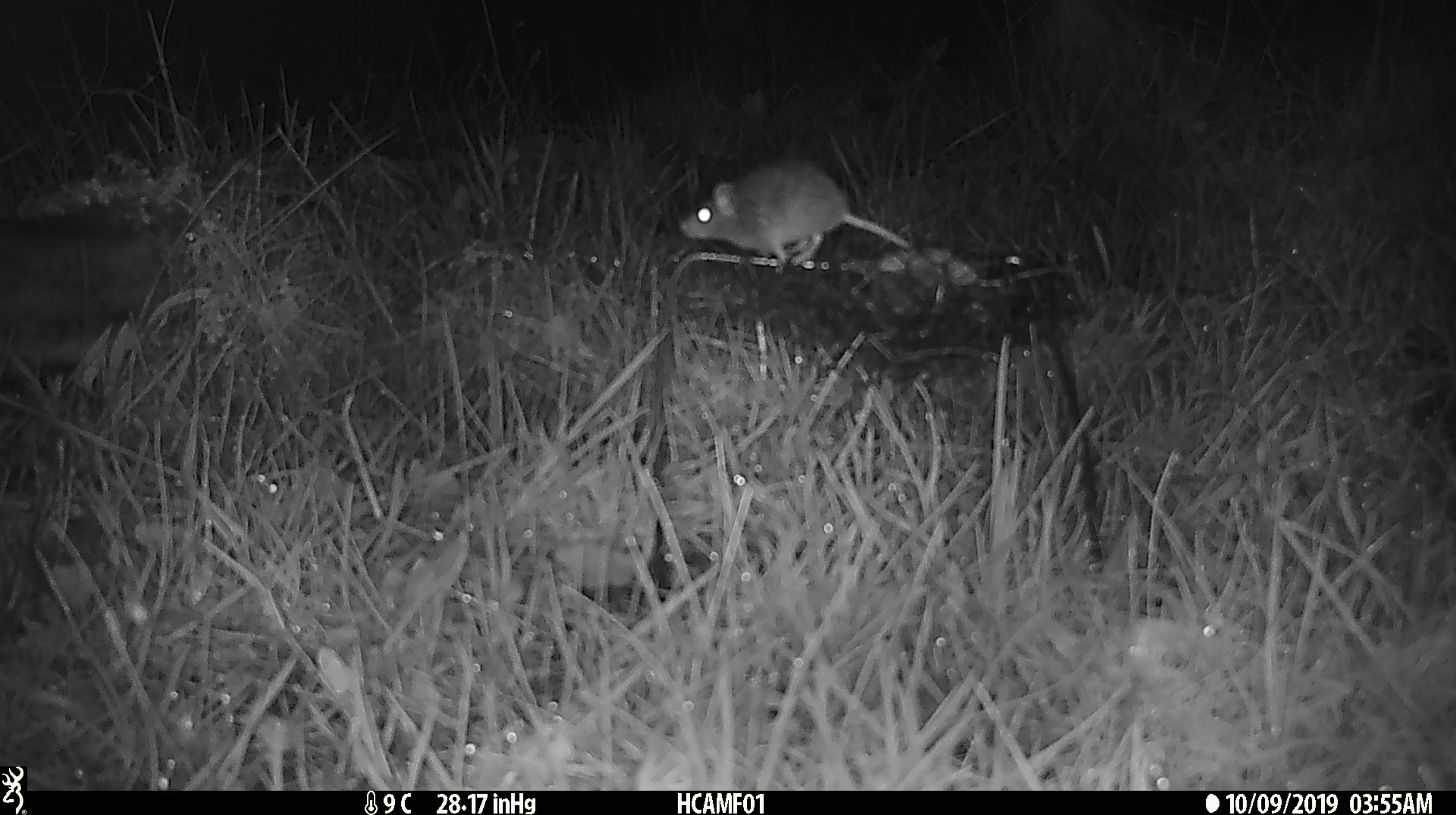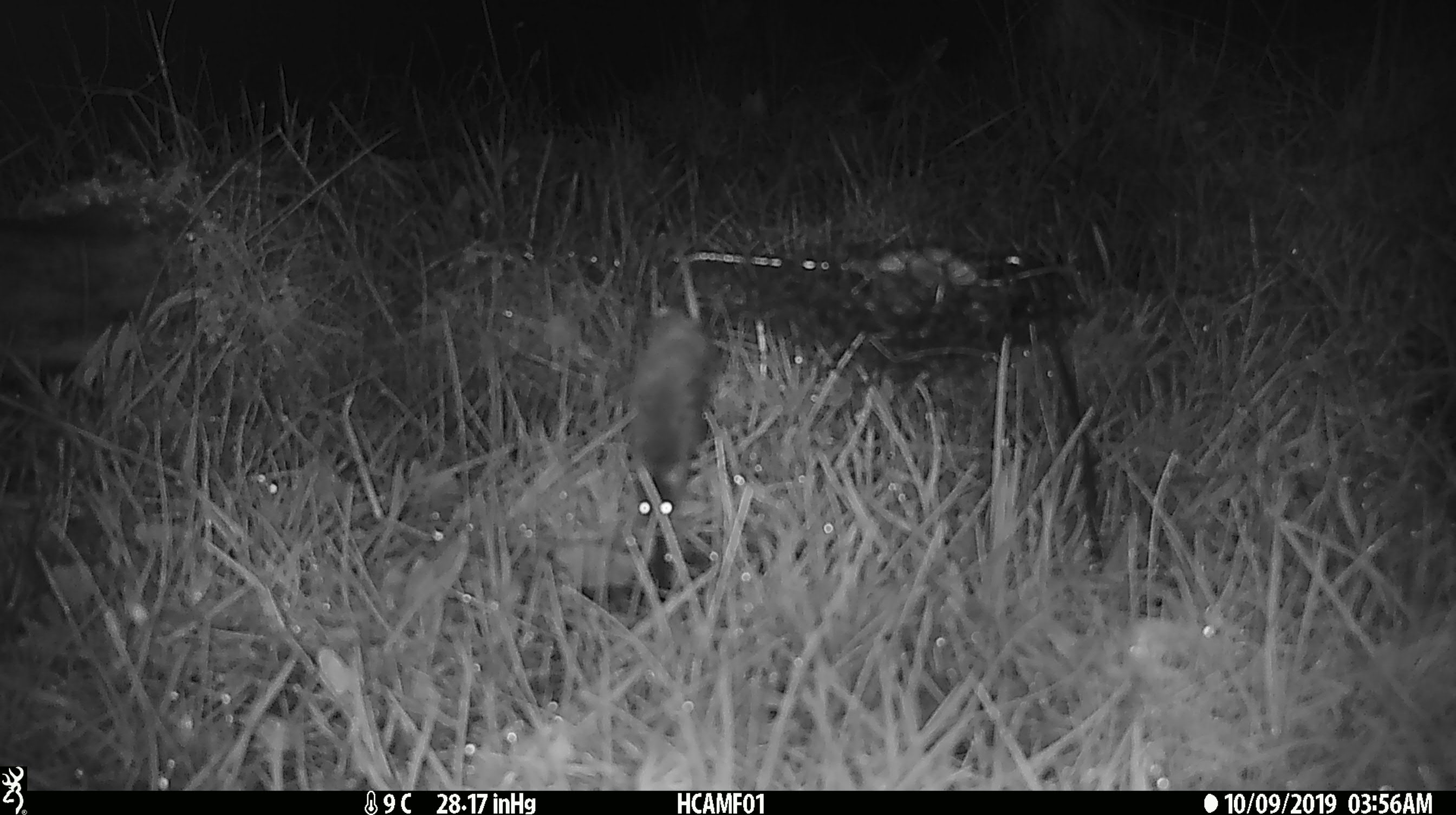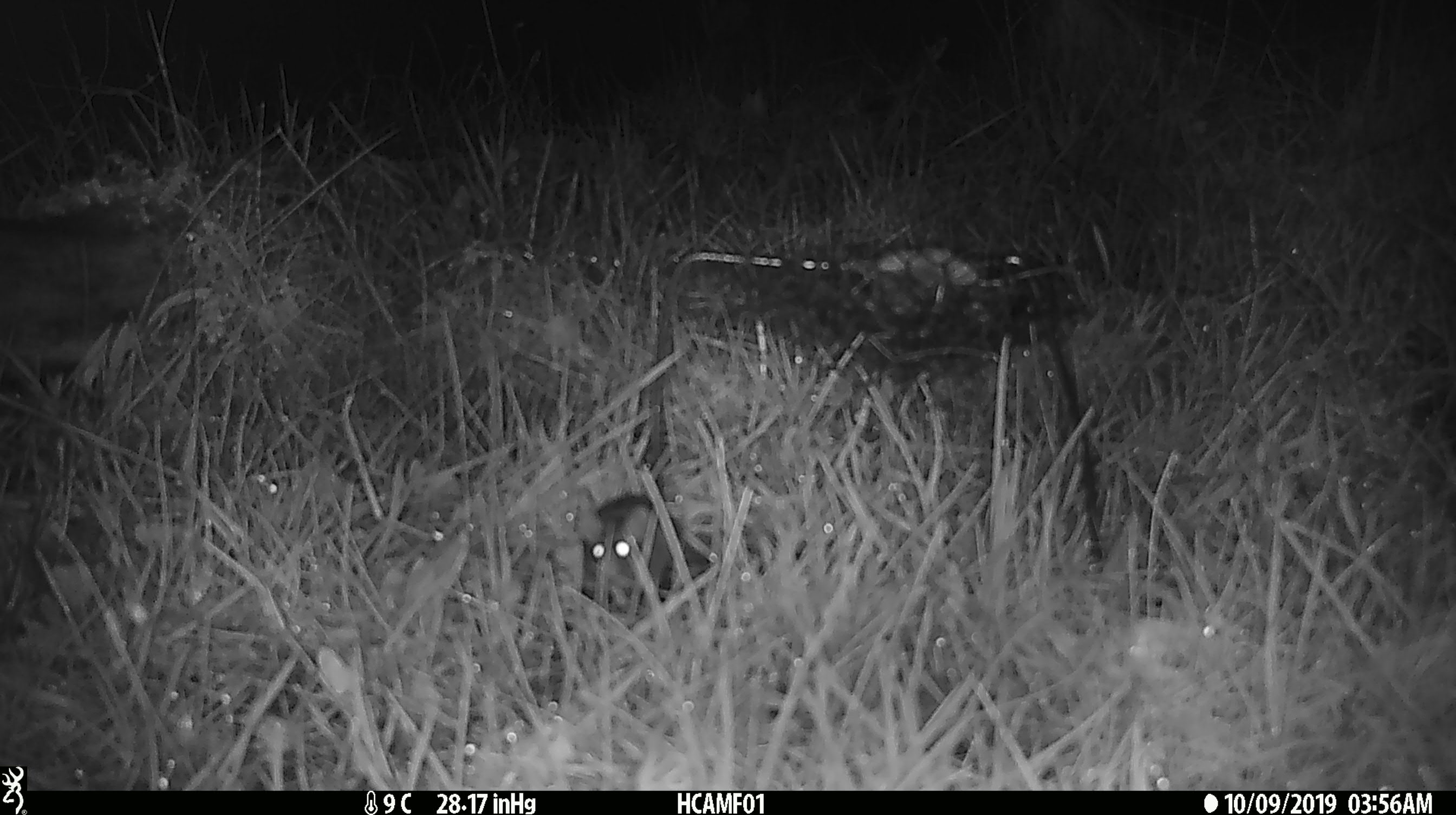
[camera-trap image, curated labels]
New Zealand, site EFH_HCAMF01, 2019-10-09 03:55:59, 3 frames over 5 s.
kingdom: Animalia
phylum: Chordata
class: Mammalia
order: Rodentia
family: Muridae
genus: Mus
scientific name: Mus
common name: mouse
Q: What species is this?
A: Mouse (Mus).